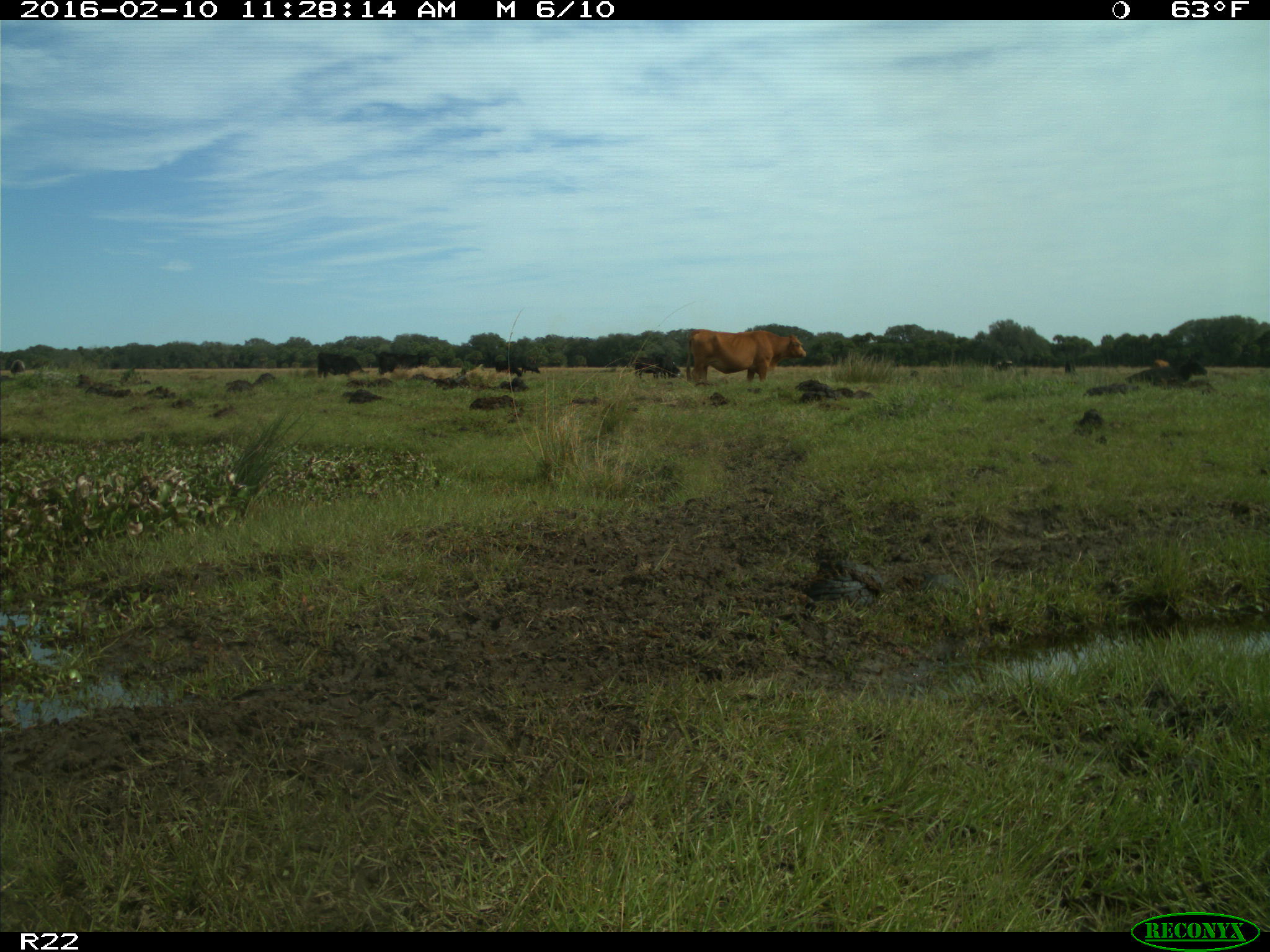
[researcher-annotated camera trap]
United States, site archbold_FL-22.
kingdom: Animalia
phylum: Chordata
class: Mammalia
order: Artiodactyla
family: Bovidae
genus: Bos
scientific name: Bos taurus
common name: domestic cow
Bos taurus (domestic cow).